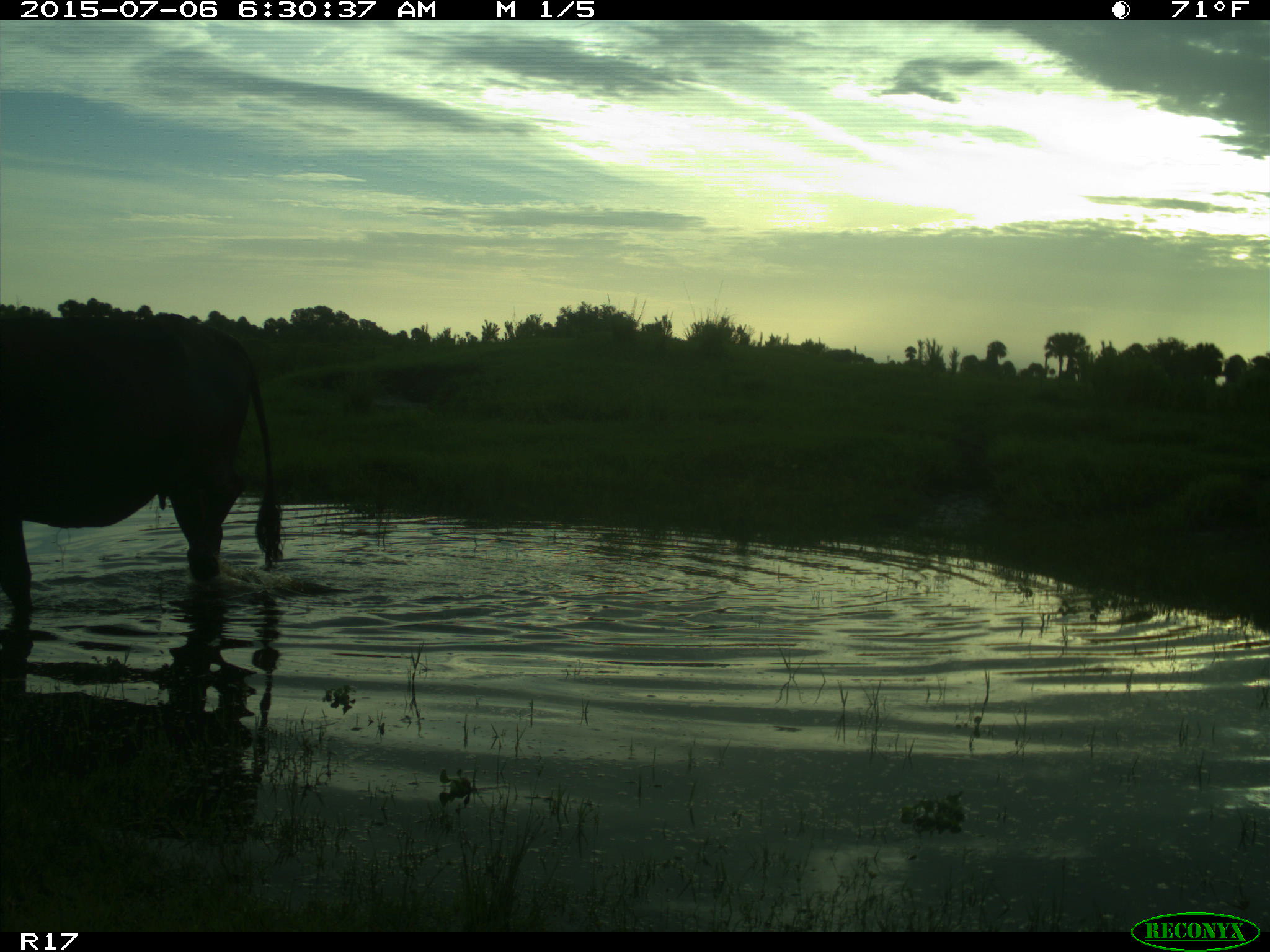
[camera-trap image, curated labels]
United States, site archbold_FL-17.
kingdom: Animalia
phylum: Chordata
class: Mammalia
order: Artiodactyla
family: Bovidae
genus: Bos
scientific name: Bos taurus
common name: domestic cow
Bos taurus (domestic cow).